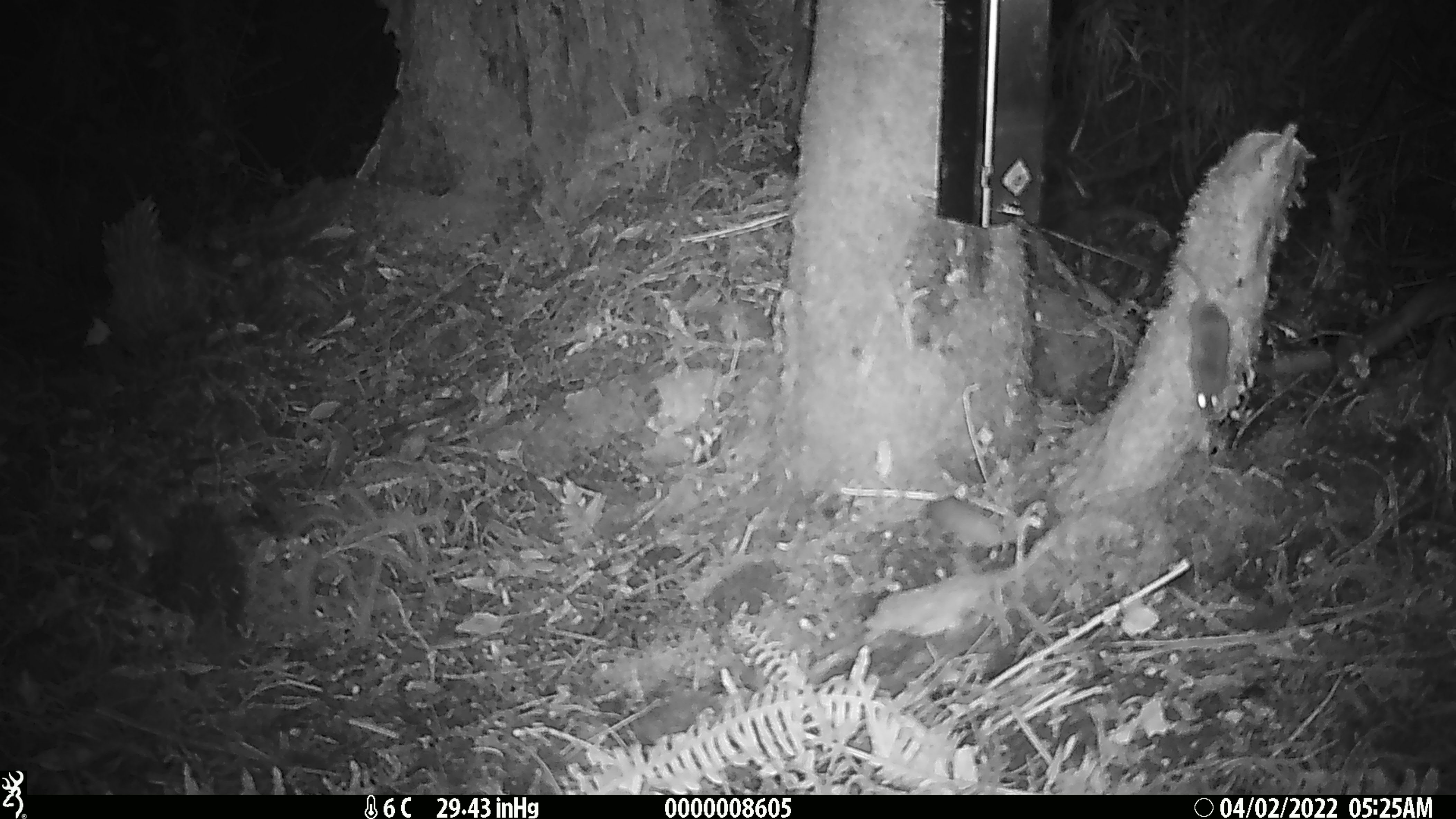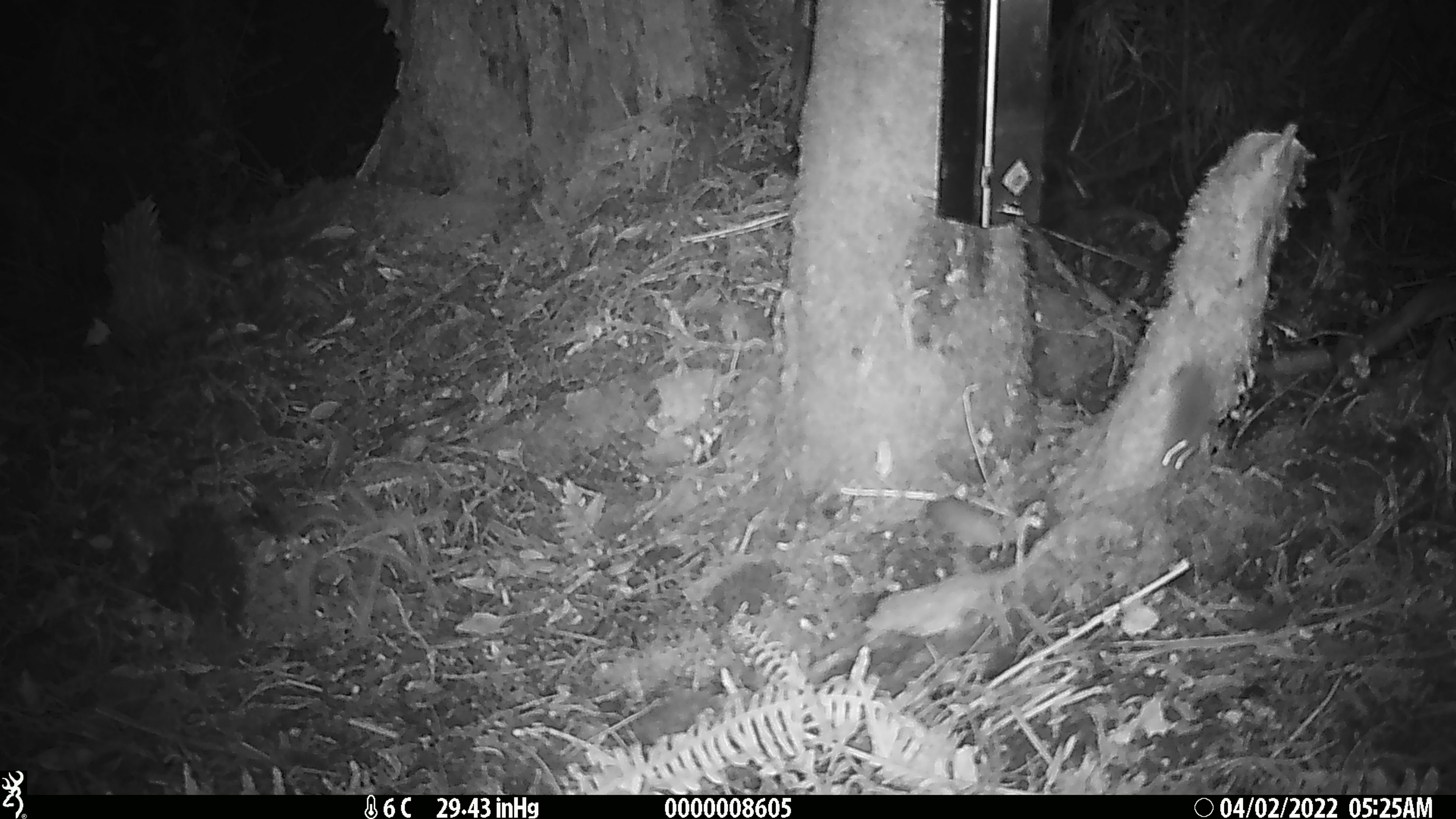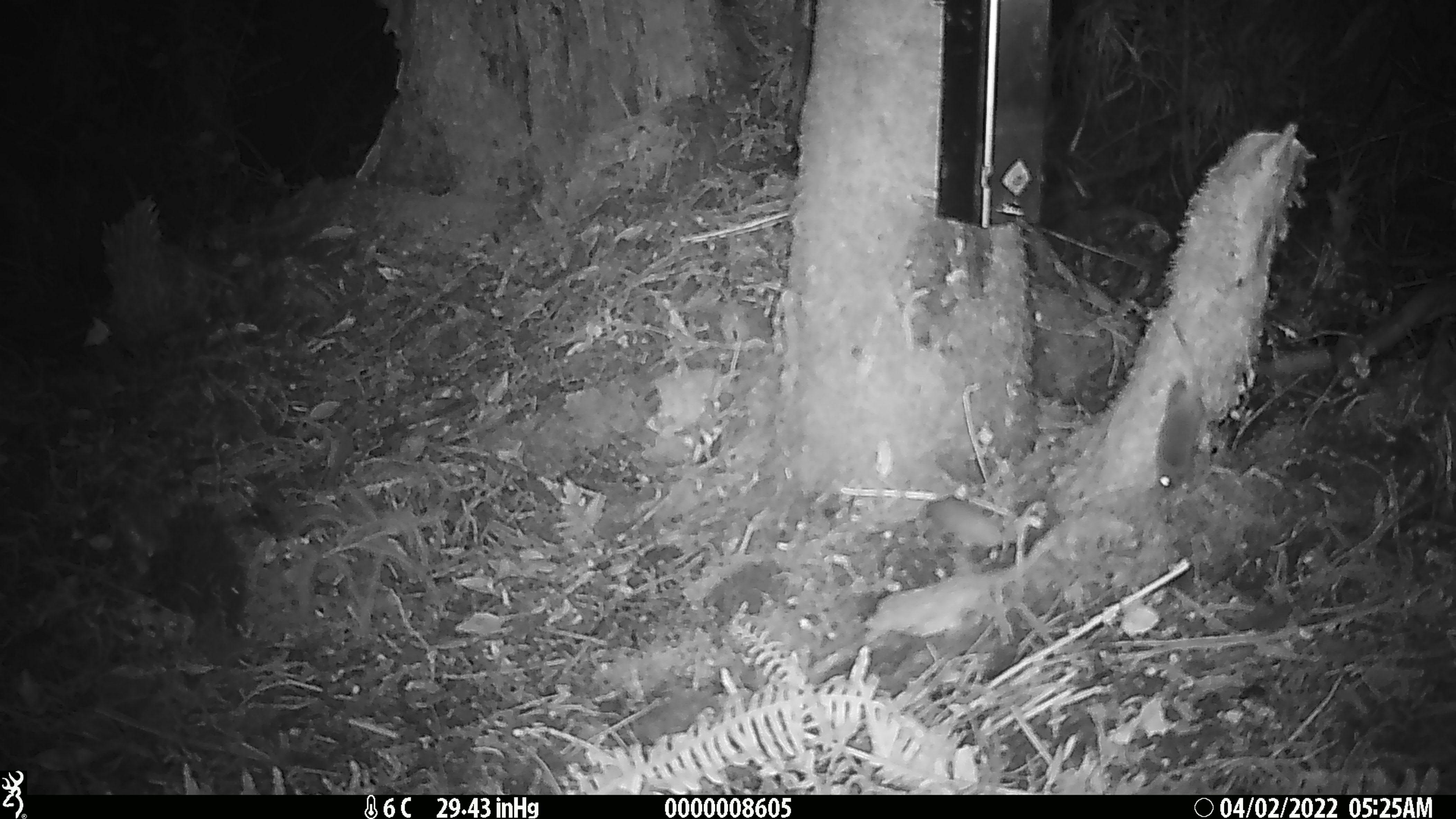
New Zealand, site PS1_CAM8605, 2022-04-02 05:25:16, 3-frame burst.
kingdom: Animalia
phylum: Chordata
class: Mammalia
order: Rodentia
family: Muridae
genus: Mus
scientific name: Mus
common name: mouse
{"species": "mouse (Mus)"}